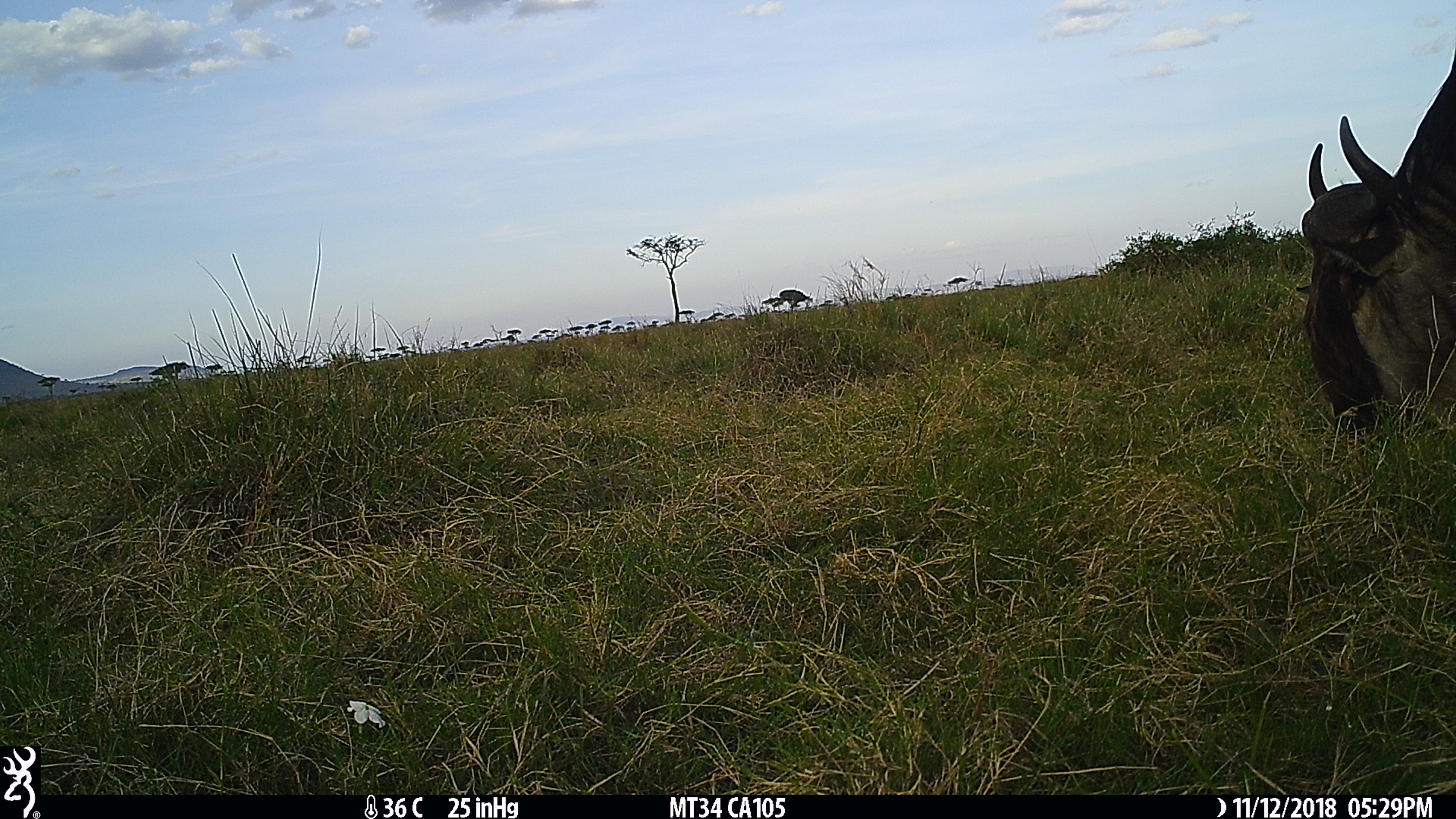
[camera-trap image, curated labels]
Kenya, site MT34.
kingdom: Animalia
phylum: Chordata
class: Mammalia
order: Artiodactyla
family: Bovidae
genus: Connochaetes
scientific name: Connochaetes taurinus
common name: blue wildebeest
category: wildebeest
Wildebeest (blue wildebeest) (Connochaetes taurinus).